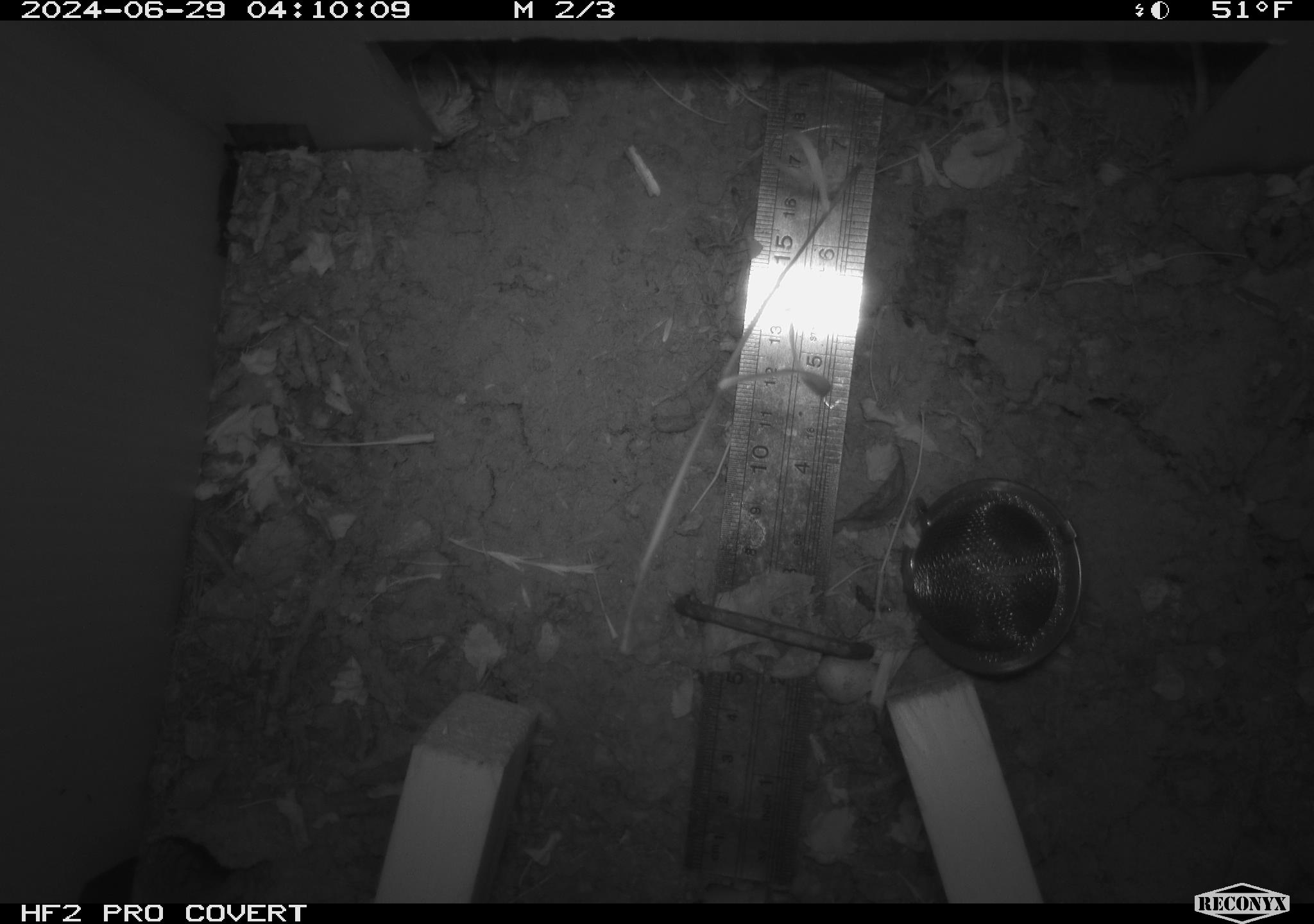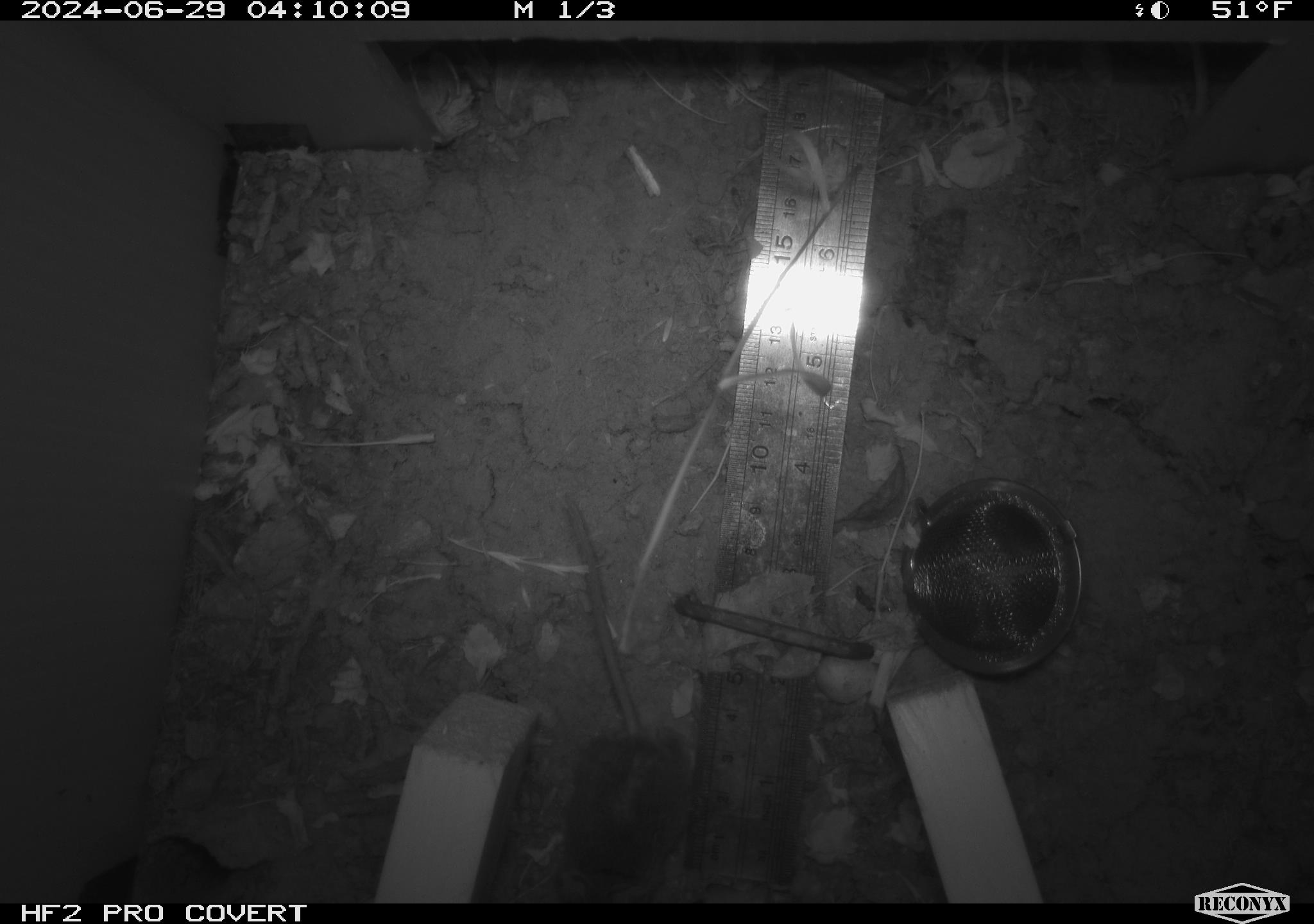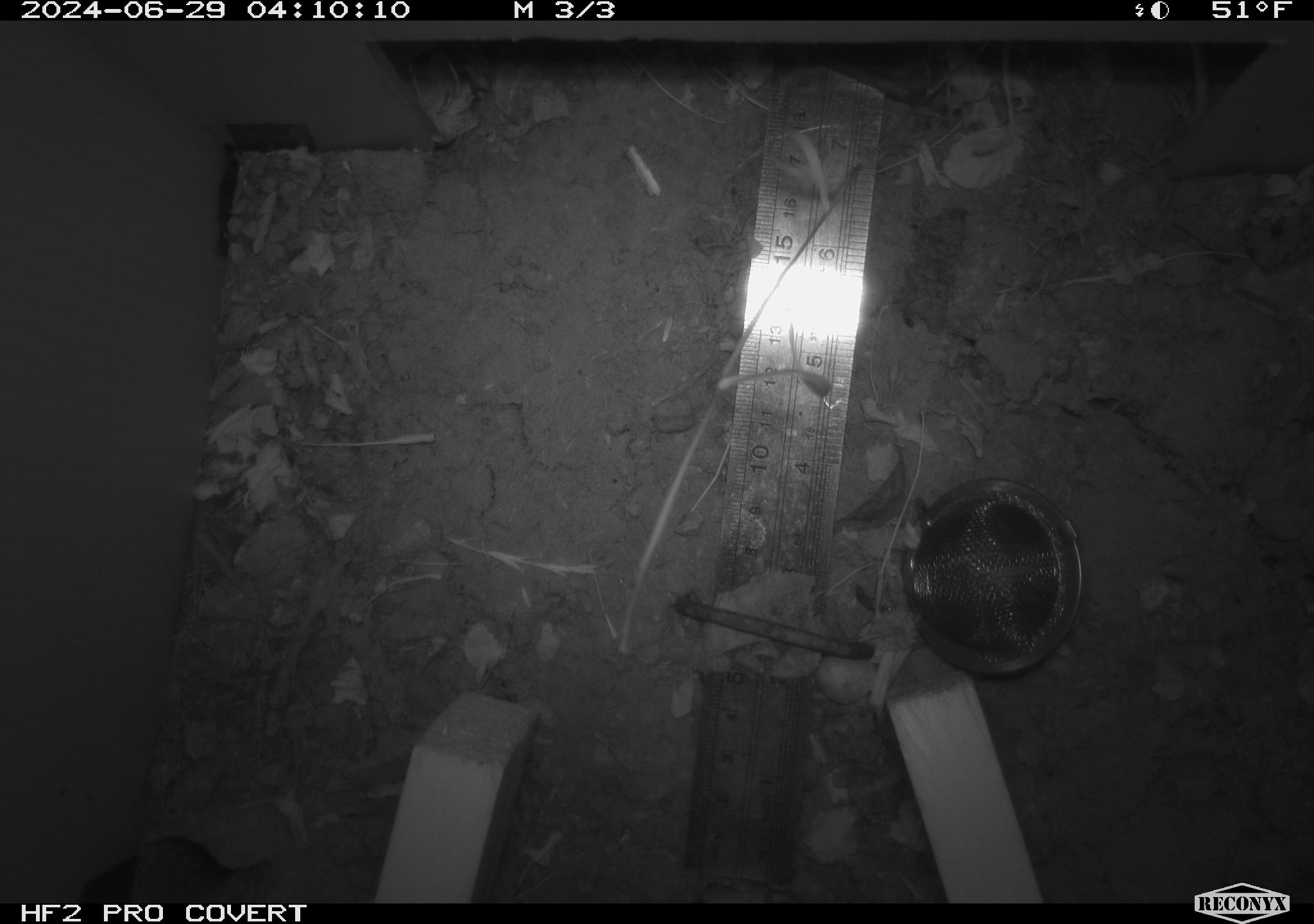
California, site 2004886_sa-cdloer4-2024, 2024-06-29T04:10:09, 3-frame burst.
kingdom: Animalia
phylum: Chordata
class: Mammalia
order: Rodentia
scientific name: Rodentia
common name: rodent